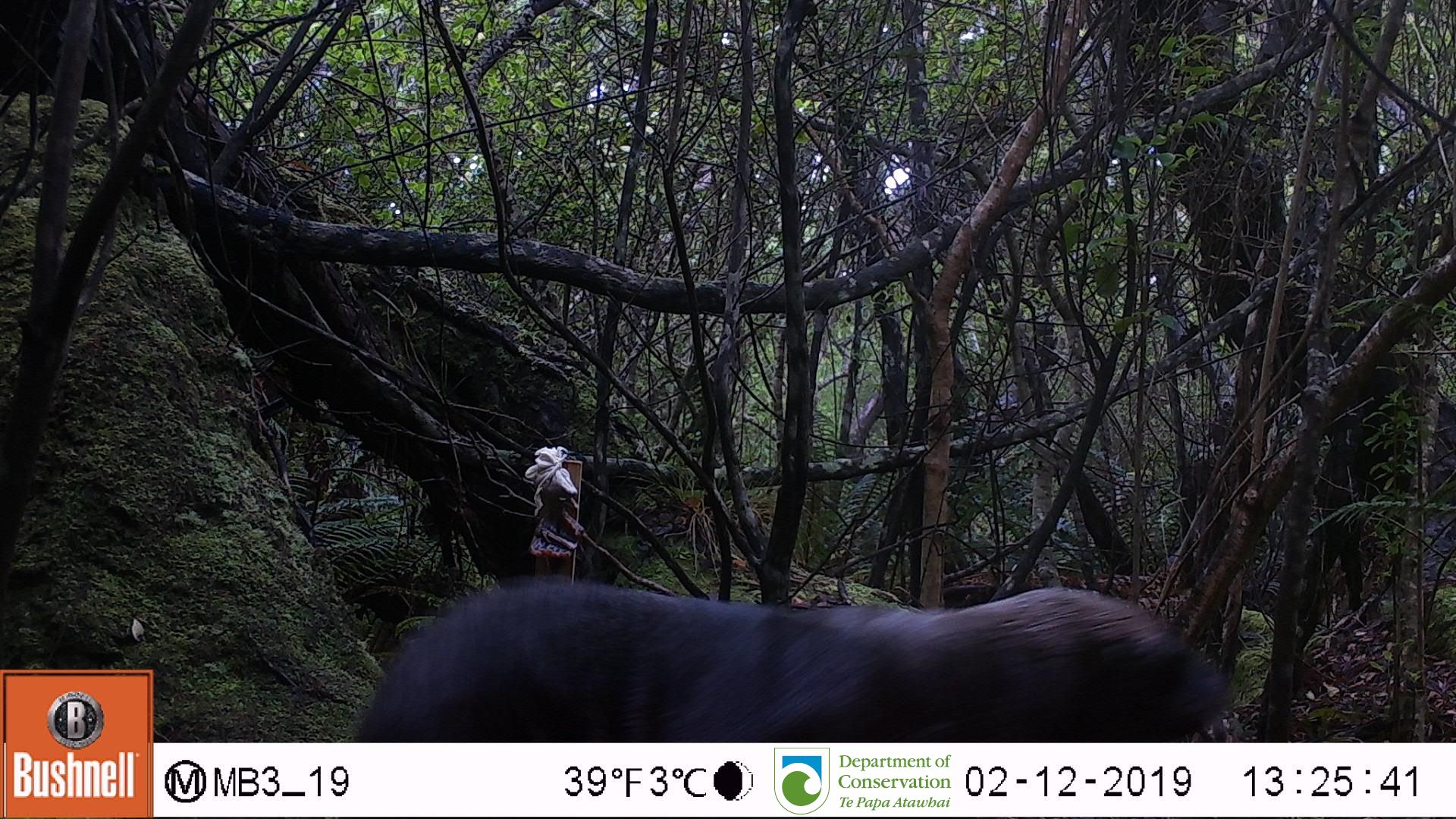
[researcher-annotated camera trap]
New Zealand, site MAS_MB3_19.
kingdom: Animalia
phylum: Chordata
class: Mammalia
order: Carnivora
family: Otariidae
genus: Phocarctos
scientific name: Phocarctos hookeri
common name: new zealand sea lion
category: sealion